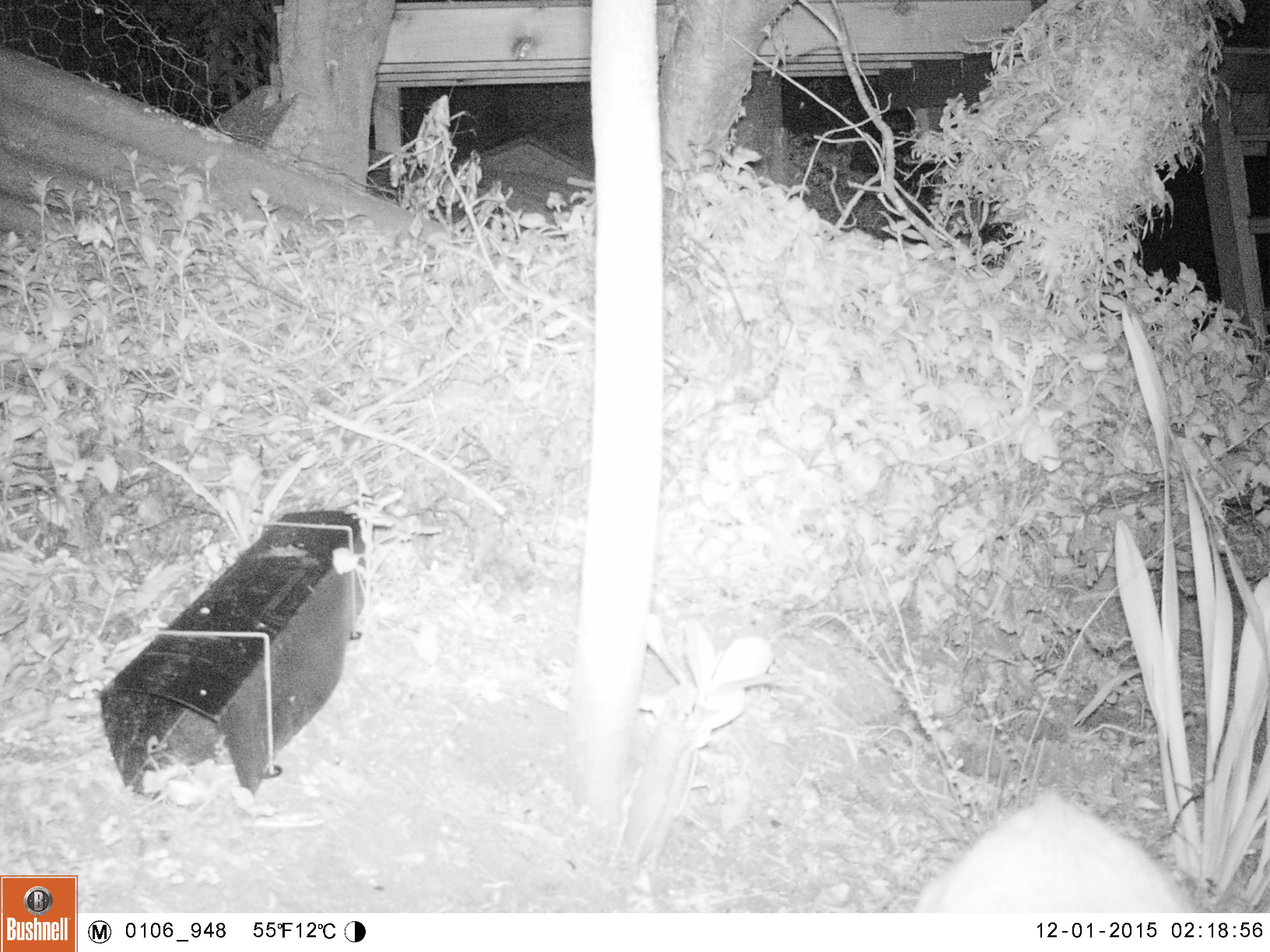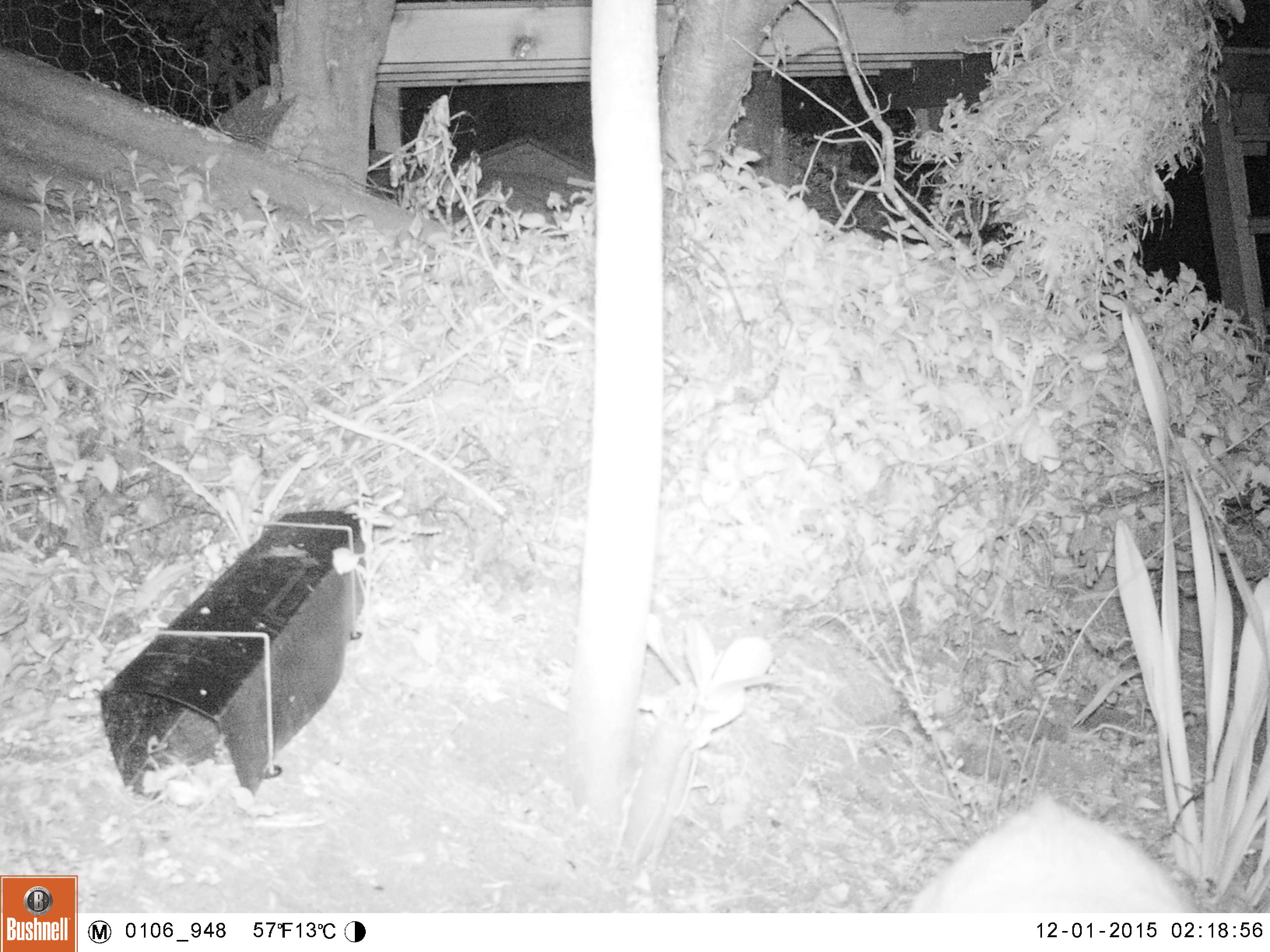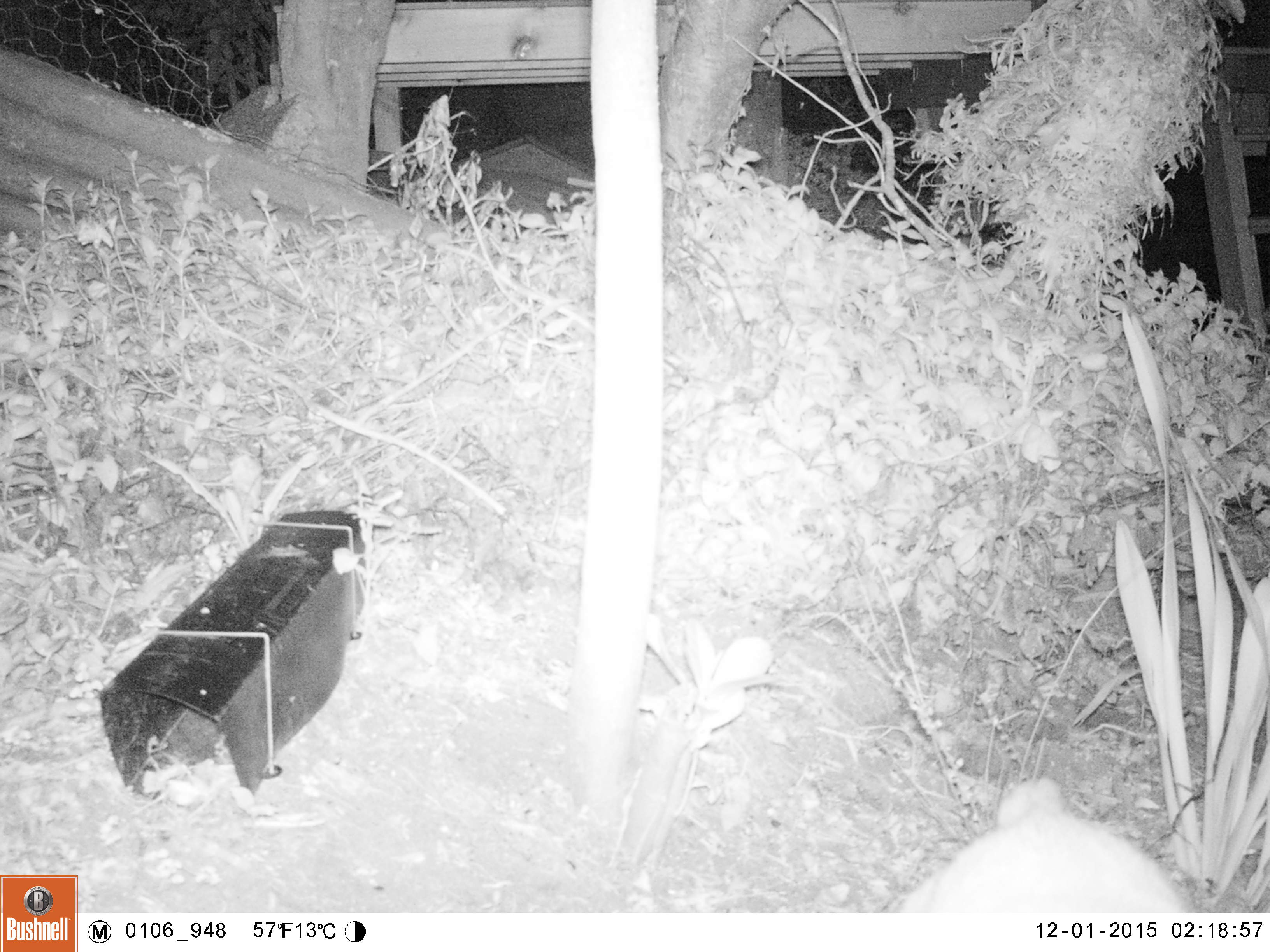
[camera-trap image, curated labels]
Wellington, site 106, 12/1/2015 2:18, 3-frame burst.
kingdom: Animalia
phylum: Chordata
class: Mammalia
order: Carnivora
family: Felidae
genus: Felis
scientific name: Felis catus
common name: cat